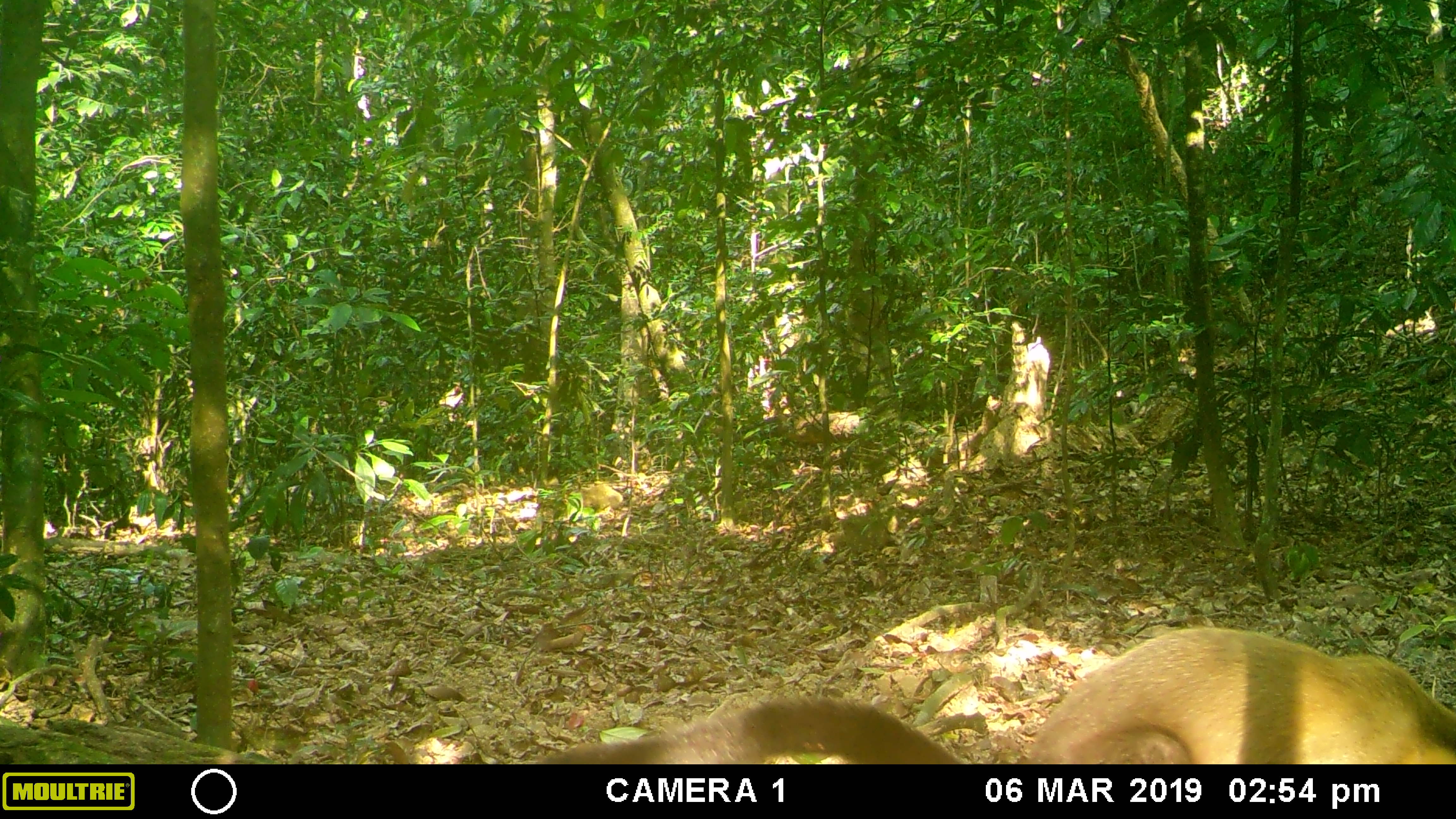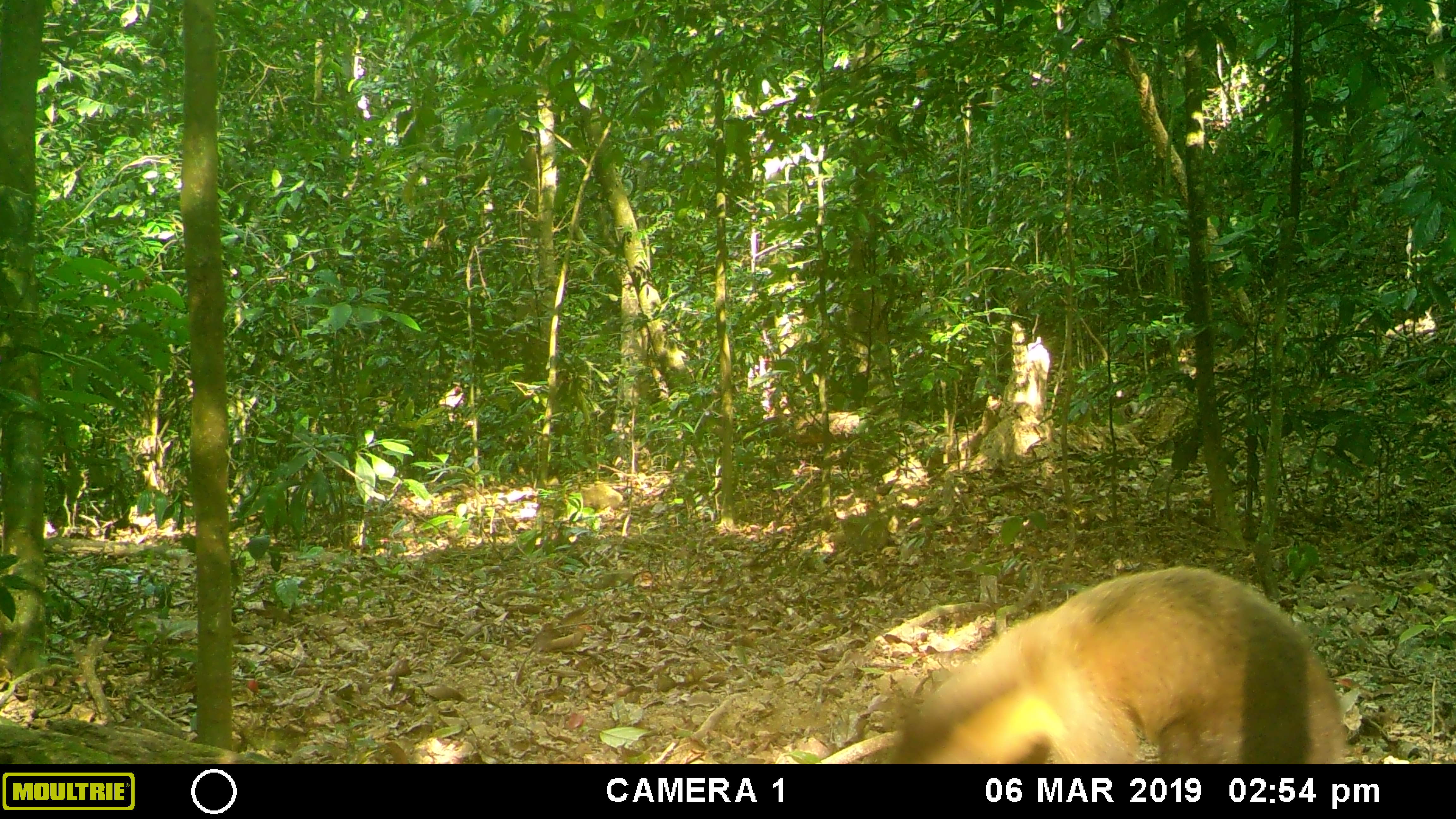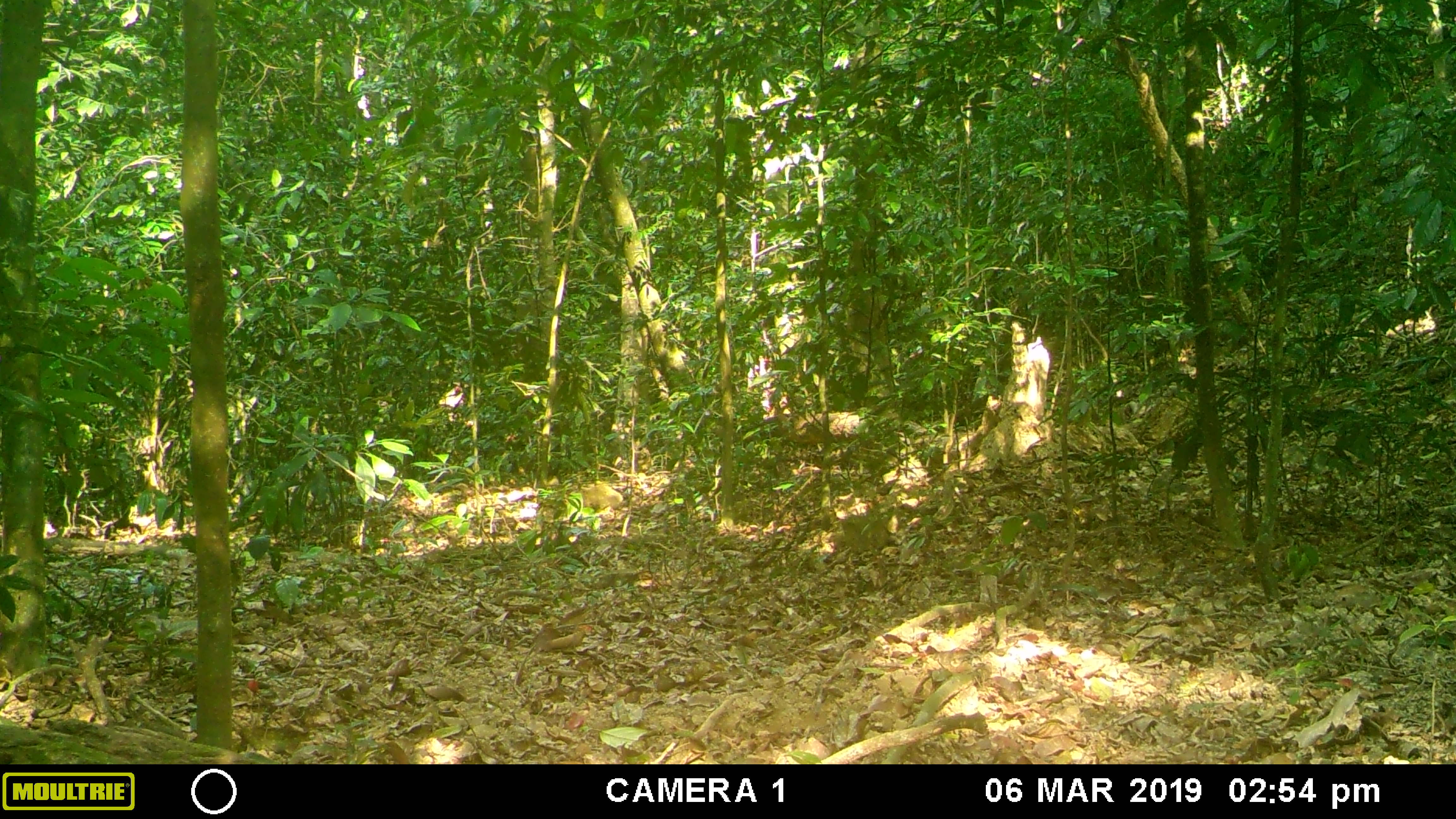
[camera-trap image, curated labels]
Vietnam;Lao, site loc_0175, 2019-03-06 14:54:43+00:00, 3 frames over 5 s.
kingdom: Animalia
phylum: Chordata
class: Mammalia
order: Carnivora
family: Mustelidae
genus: Martes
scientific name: Martes flavigula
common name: yellow-throated marten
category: yellow throated marten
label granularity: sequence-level